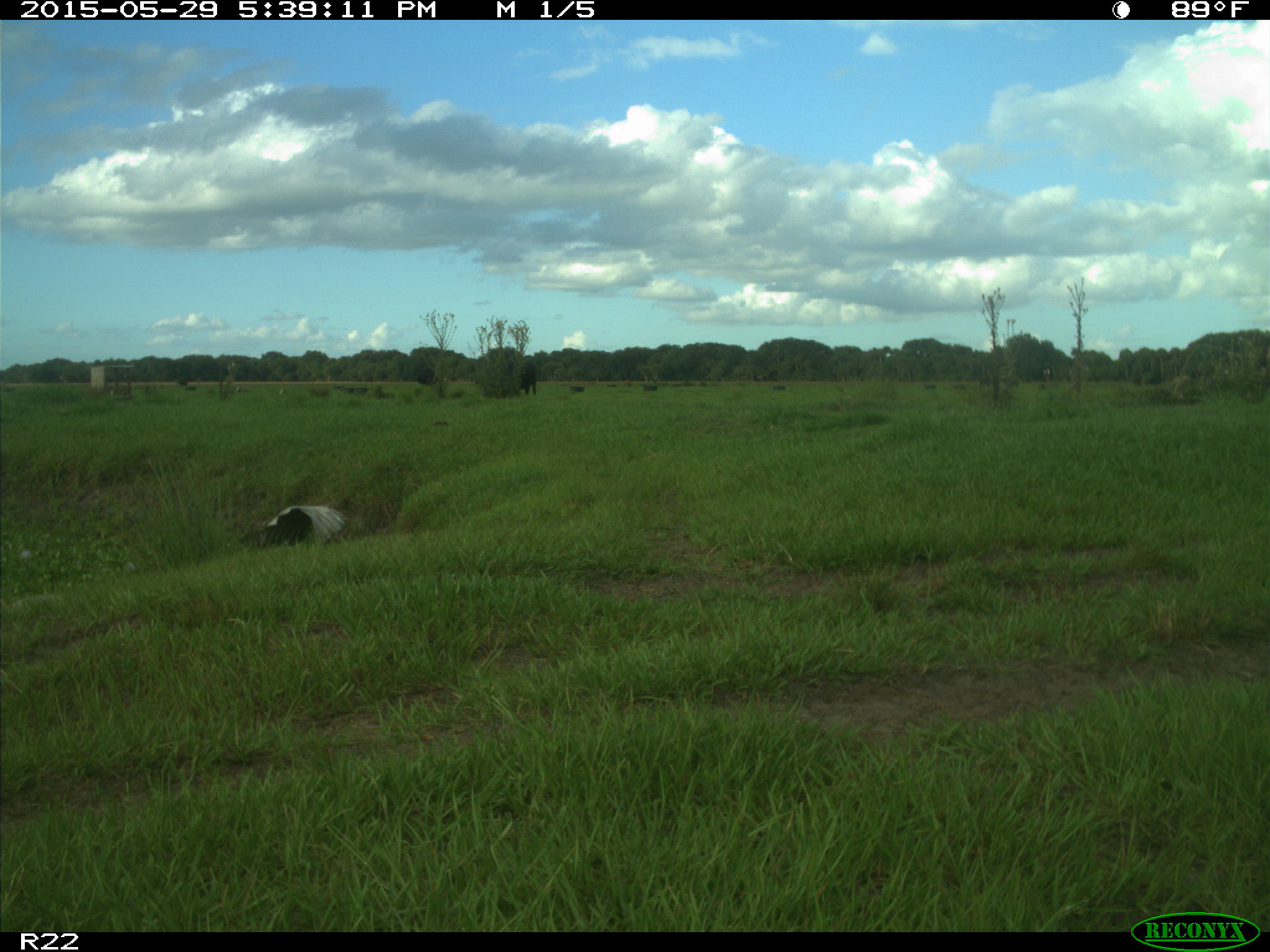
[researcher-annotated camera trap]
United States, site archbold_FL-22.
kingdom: Animalia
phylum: Chordata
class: Mammalia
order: Artiodactyla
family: Bovidae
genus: Bos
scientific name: Bos taurus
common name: domestic cow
Bos taurus (domestic cow).